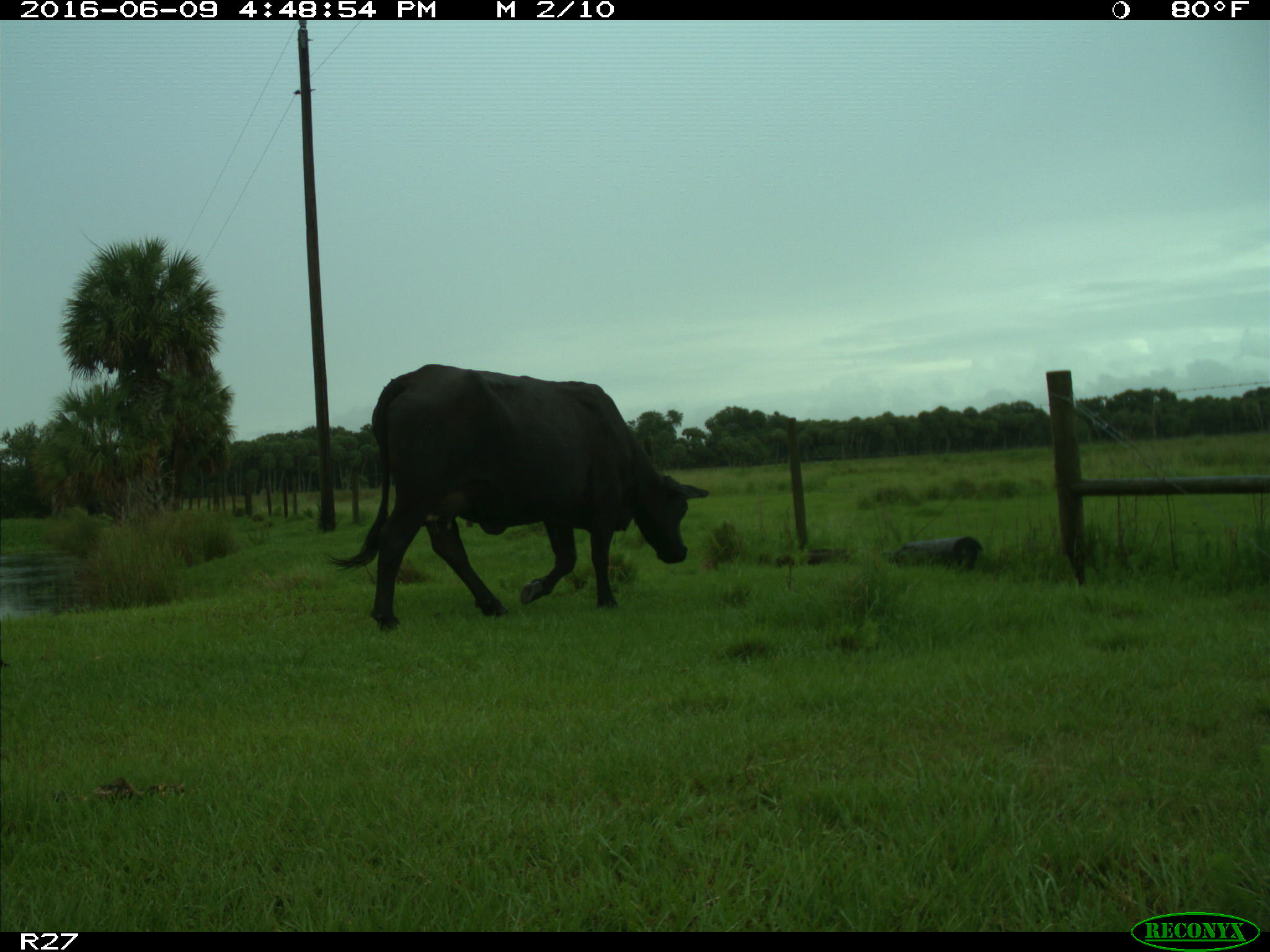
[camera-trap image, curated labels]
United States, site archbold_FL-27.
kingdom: Animalia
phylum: Chordata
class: Mammalia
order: Artiodactyla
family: Bovidae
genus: Bos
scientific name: Bos taurus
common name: domestic cow